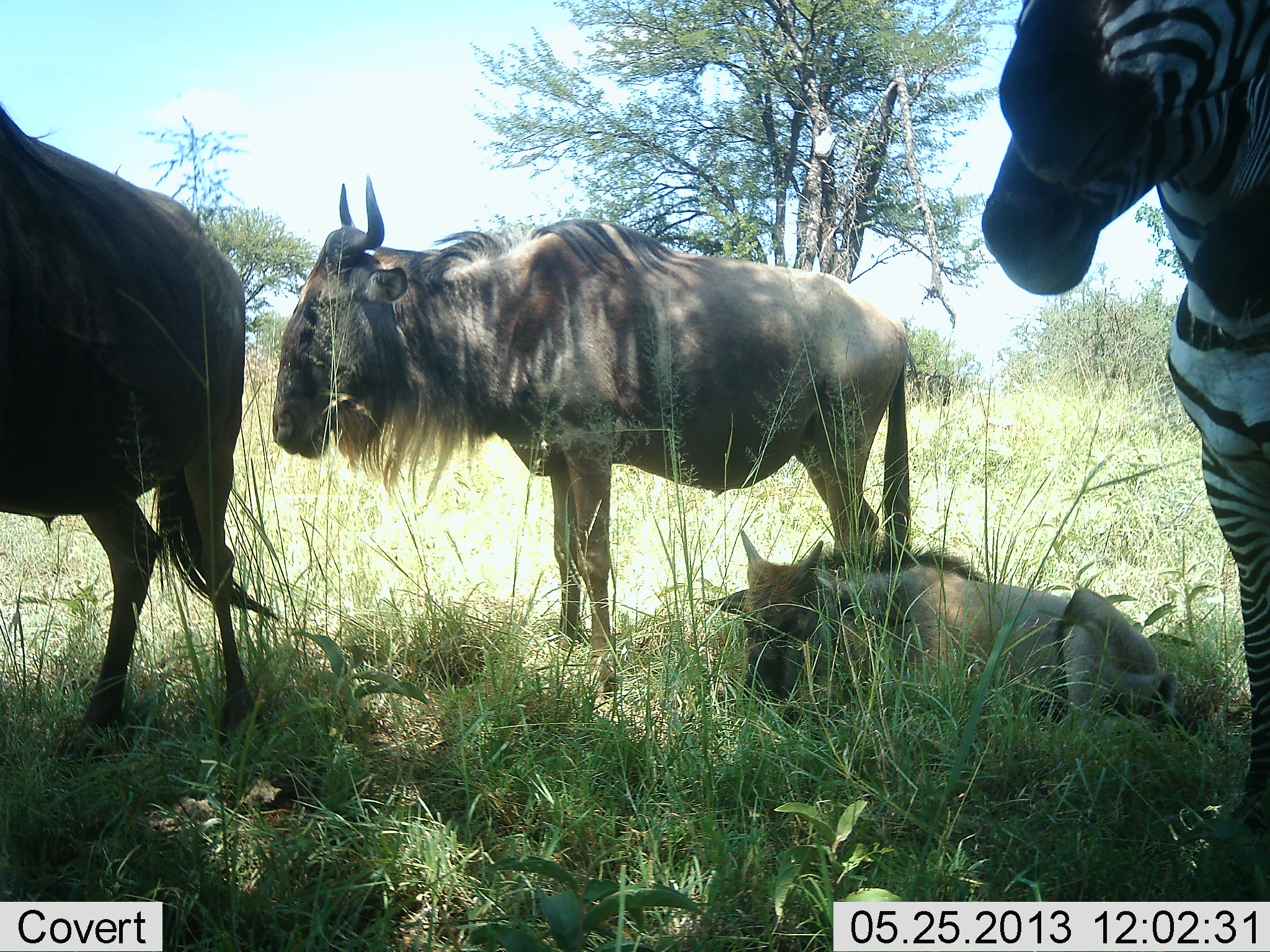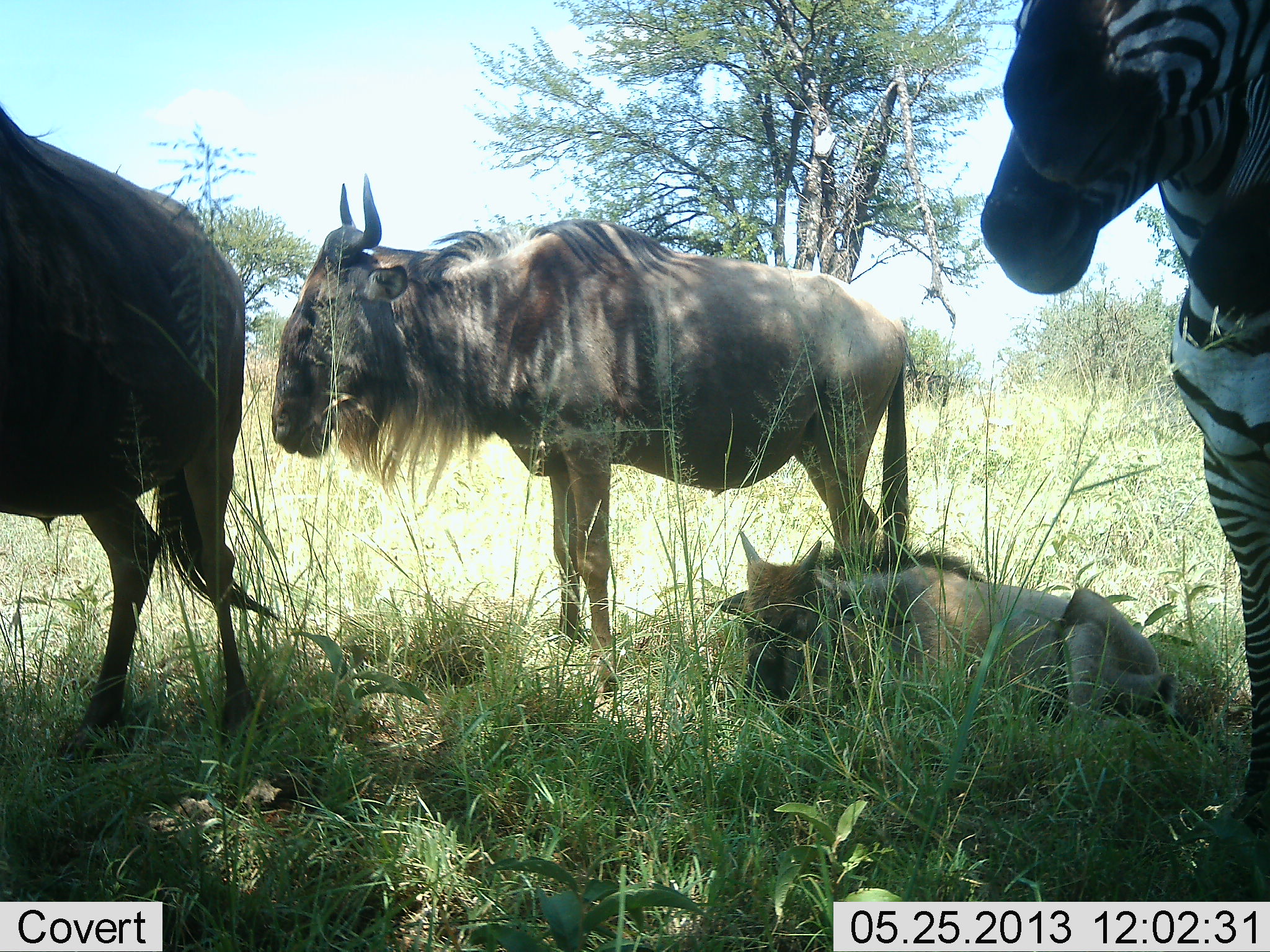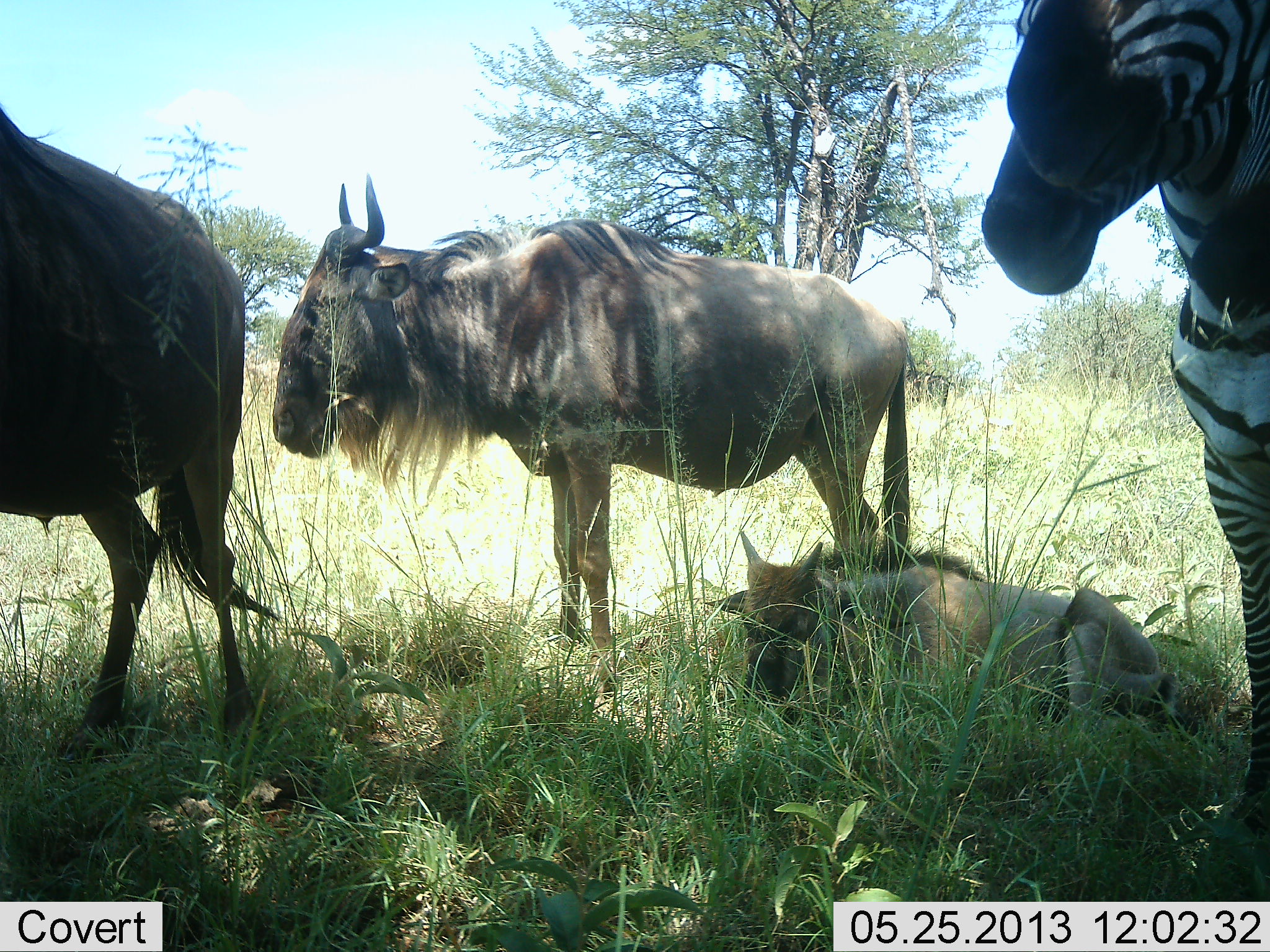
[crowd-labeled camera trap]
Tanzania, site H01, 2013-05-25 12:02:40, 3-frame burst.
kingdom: Animalia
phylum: Chordata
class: Mammalia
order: Artiodactyla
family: Bovidae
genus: Connochaetes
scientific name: Connochaetes taurinus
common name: blue wildebeest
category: wildebeest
Wildebeest (blue wildebeest) (Connochaetes taurinus), count 3. Behavior (volunteer vote fractions): standing 79%, resting 83%, moving 0%, interacting 3%. Young present (vote fraction): 59%. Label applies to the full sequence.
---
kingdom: Animalia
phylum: Chordata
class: Mammalia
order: Perissodactyla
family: Equidae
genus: Equus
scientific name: Equus quagga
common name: plains zebra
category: zebra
Zebra (plains zebra) (Equus quagga), count 2. Behavior (volunteer vote fractions): standing 96%, resting 7%, moving 0%, interacting 7%. Young present (vote fraction): 0%. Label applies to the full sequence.